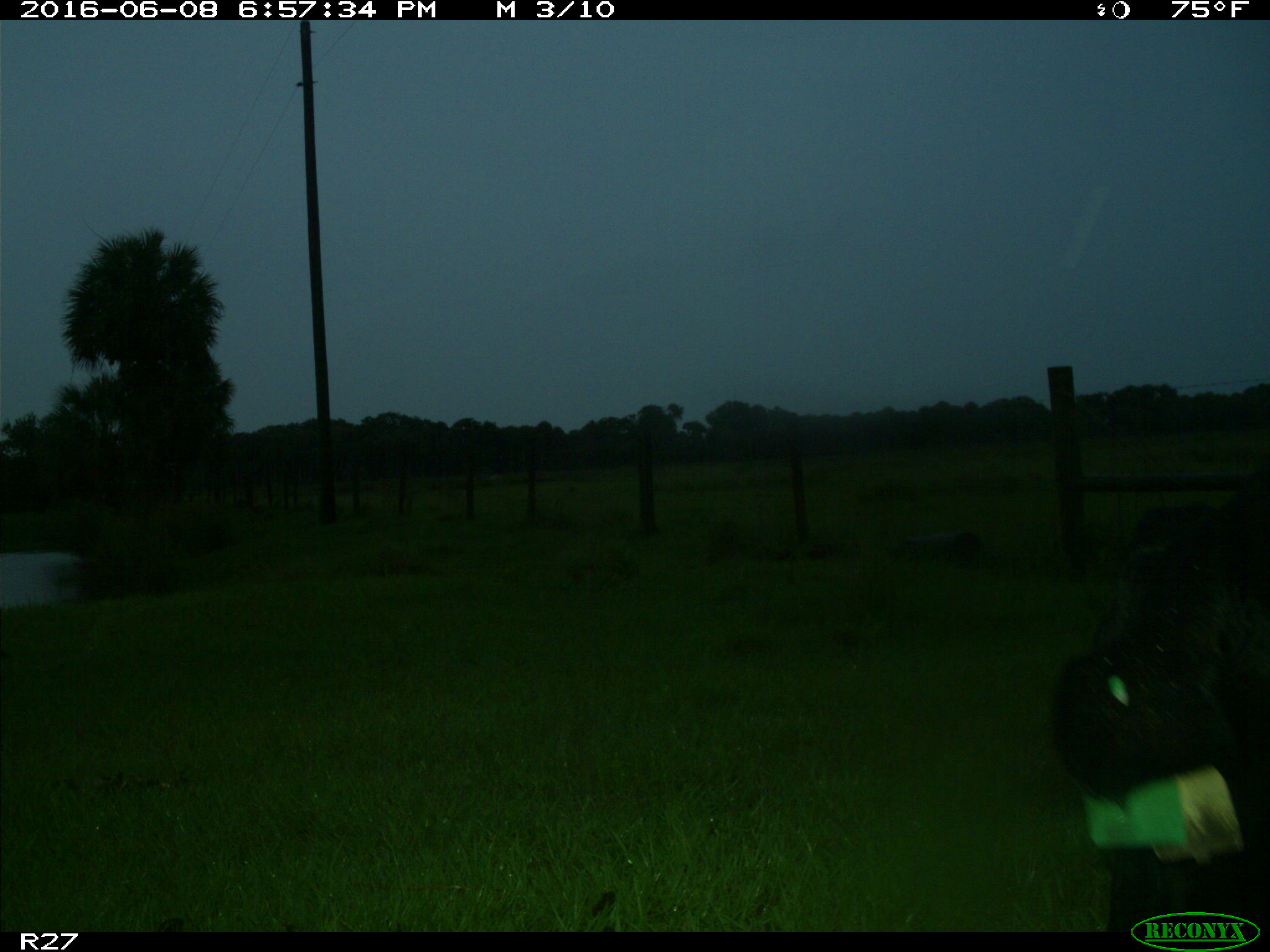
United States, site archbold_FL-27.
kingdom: Animalia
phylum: Chordata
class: Mammalia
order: Artiodactyla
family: Bovidae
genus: Bos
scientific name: Bos taurus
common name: domestic cow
Bos taurus (domestic cow).